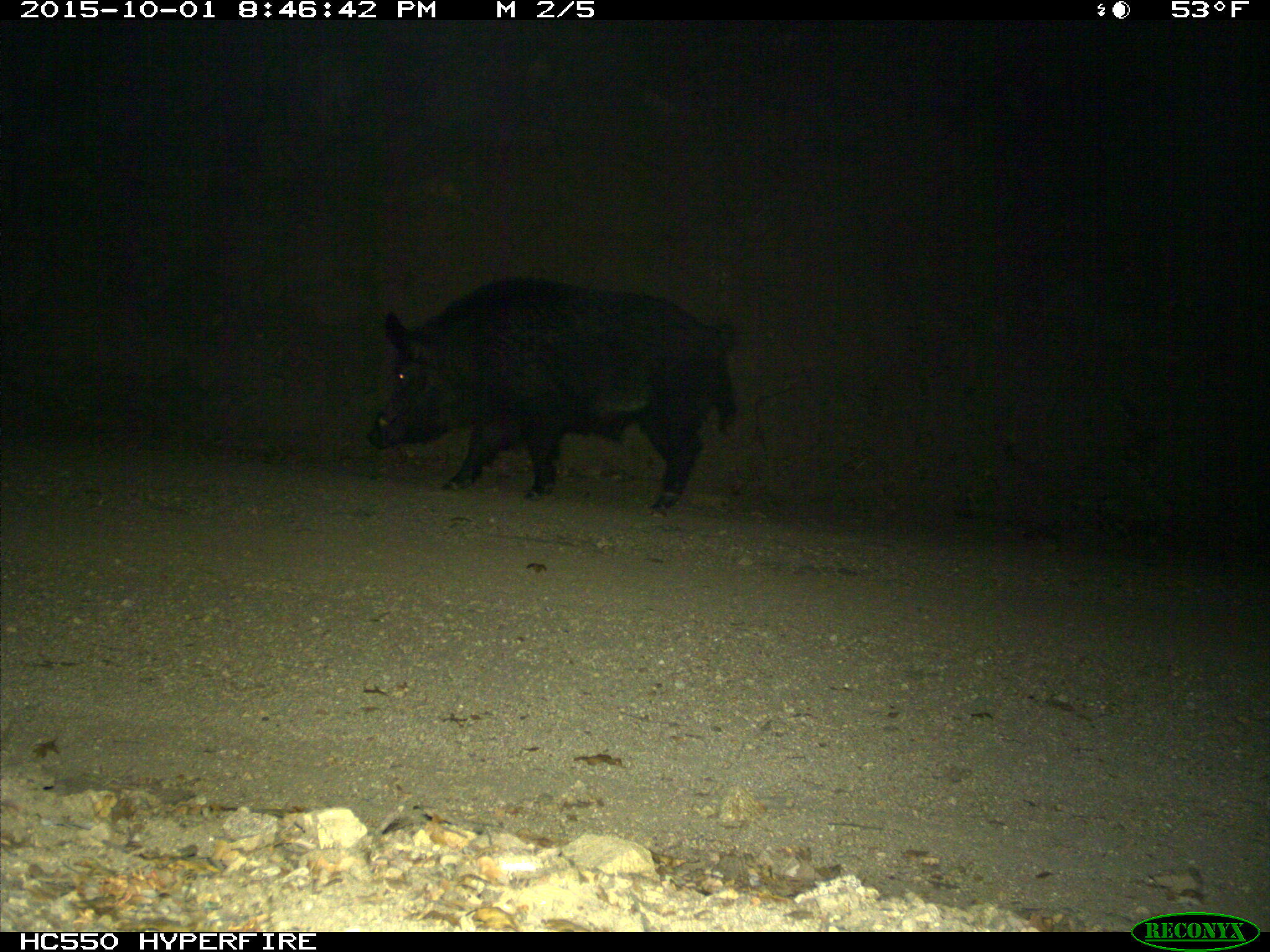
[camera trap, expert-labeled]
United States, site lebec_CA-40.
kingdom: Animalia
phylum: Chordata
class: Mammalia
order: Artiodactyla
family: Suidae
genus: Sus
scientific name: Sus scrofa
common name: wild boar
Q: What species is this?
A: Sus scrofa (wild boar).